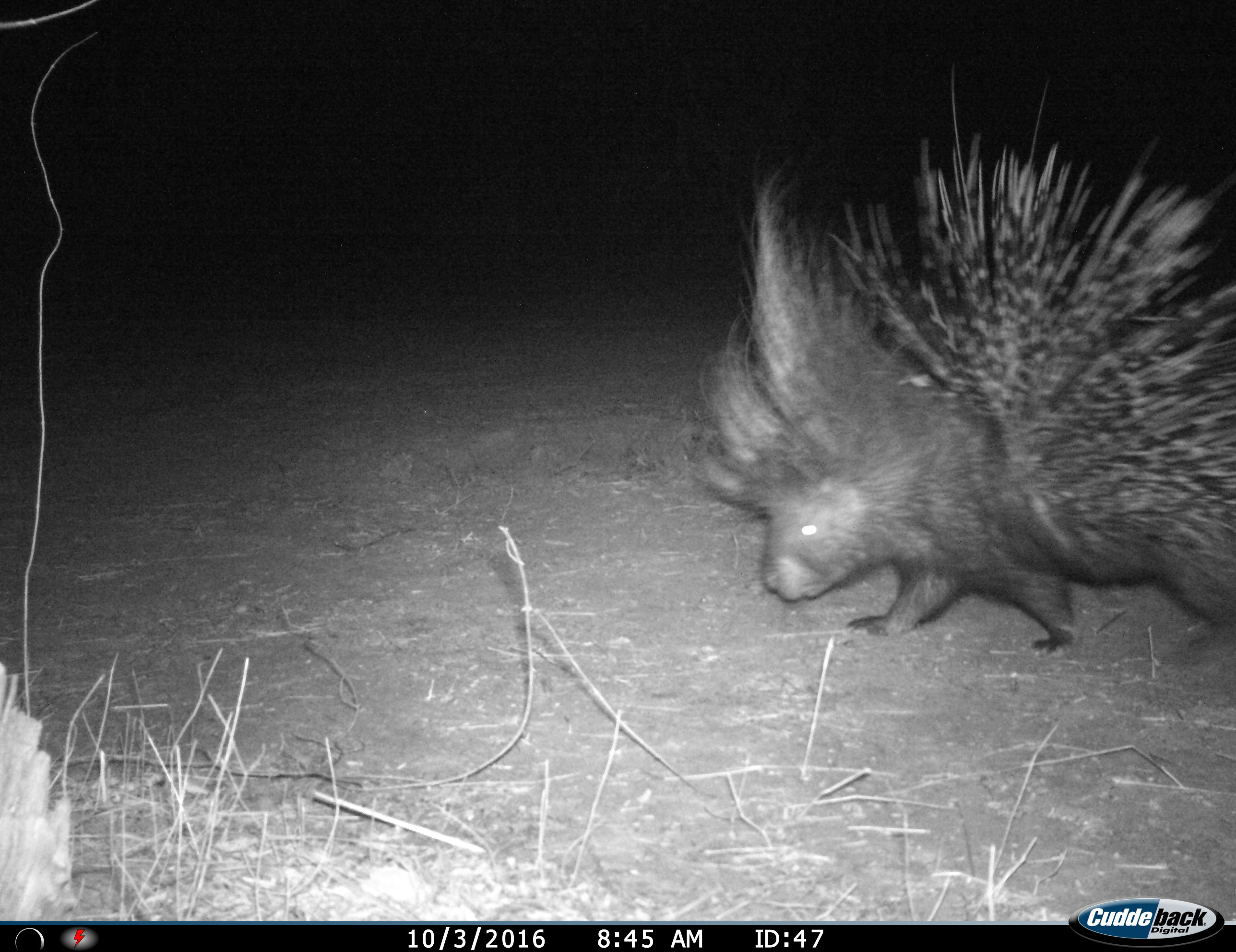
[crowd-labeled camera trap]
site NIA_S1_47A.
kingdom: Animalia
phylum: Chordata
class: Mammalia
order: Rodentia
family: Hystricidae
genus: Hystrix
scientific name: Hystrix cristata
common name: crested porcupine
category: porcupine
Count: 1.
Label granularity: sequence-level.